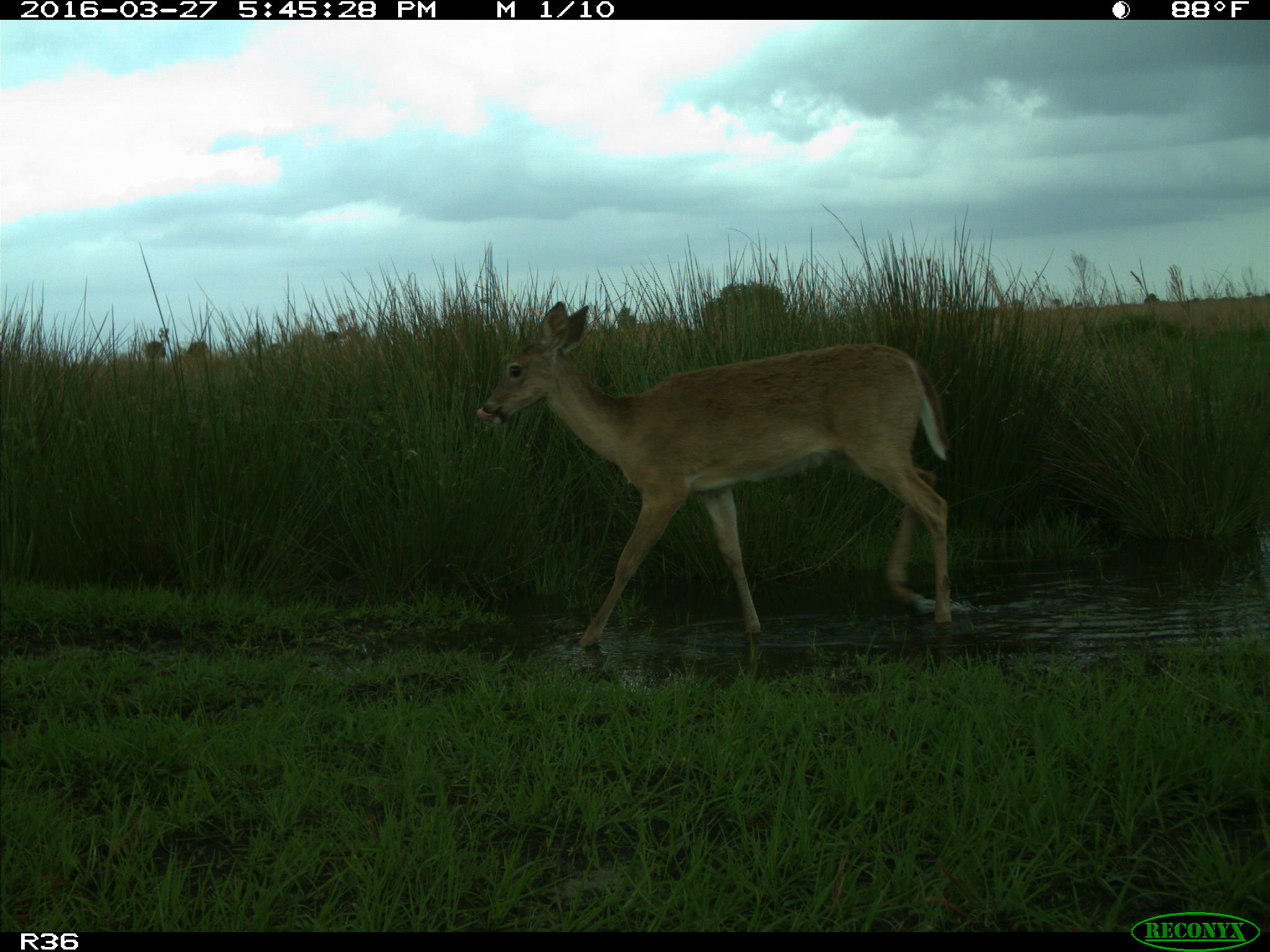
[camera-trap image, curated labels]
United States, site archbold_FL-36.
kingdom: Animalia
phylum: Chordata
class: Mammalia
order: Artiodactyla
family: Cervidae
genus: Odocoileus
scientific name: Odocoileus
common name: deer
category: unidentified deer